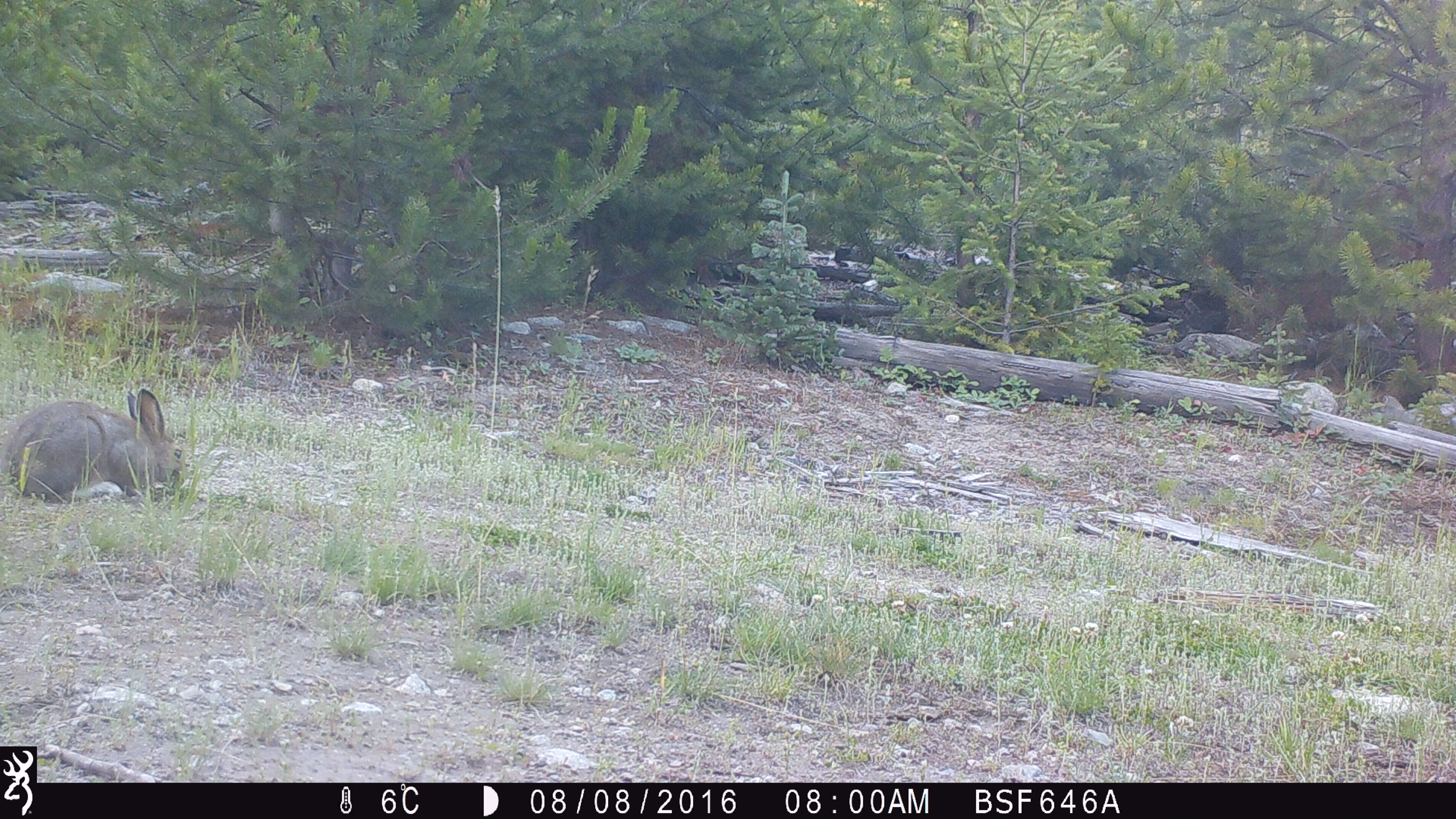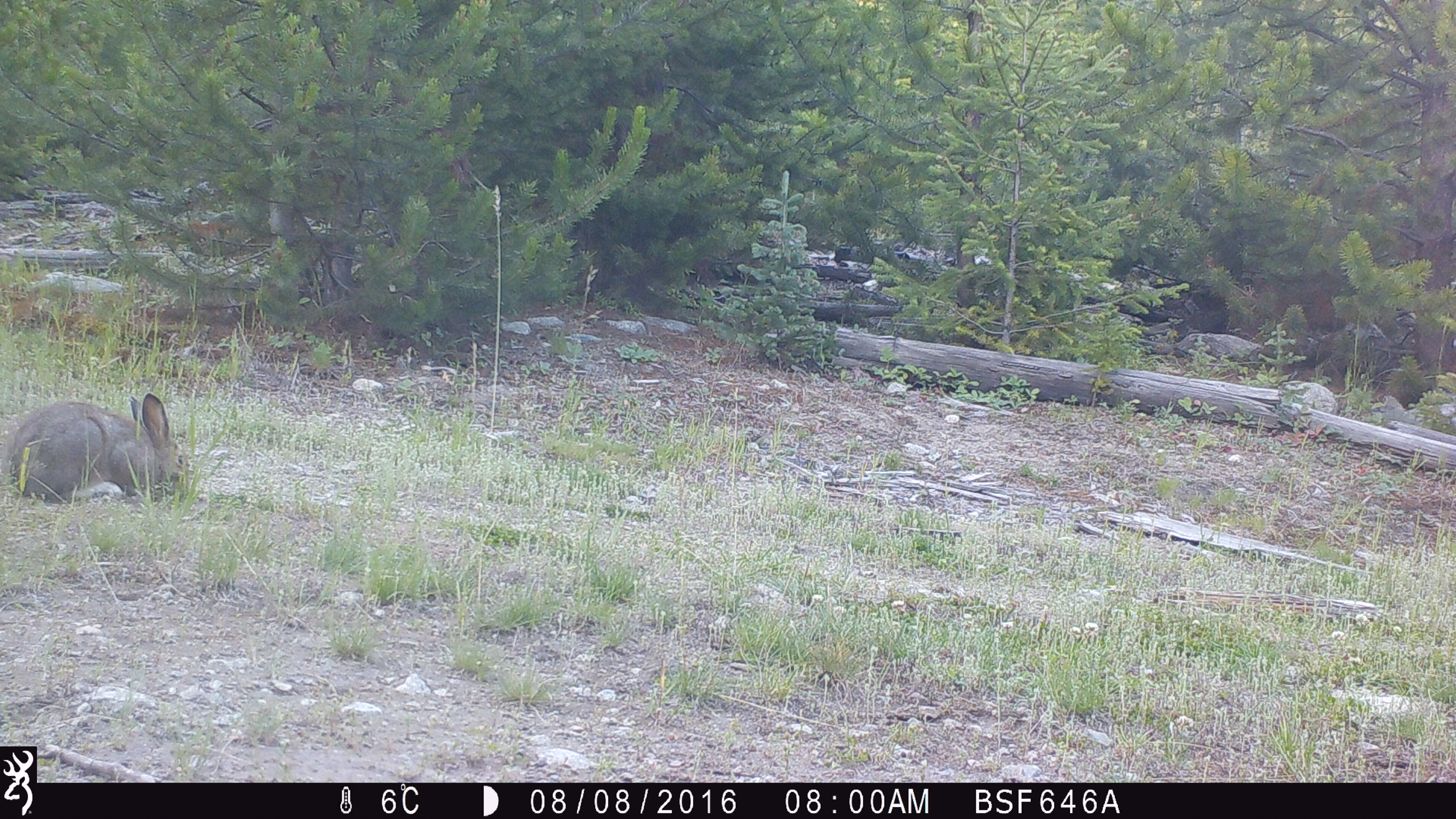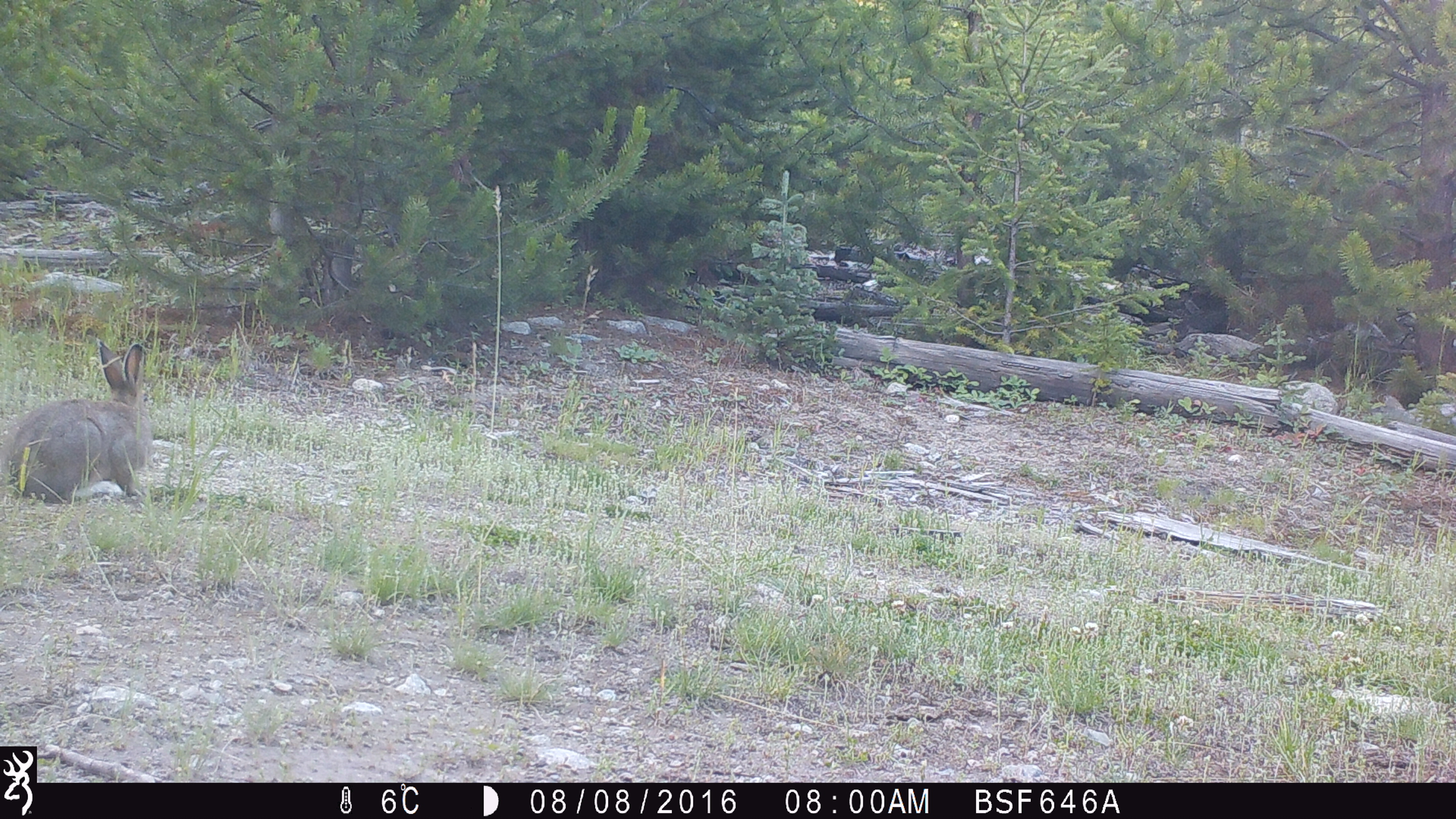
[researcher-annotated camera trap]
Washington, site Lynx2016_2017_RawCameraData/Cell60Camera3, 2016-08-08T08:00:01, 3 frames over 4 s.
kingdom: Animalia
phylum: Chordata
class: Mammalia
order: Lagomorpha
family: Leporidae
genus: Lepus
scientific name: Lepus americanus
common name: snowshoe hare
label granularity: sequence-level